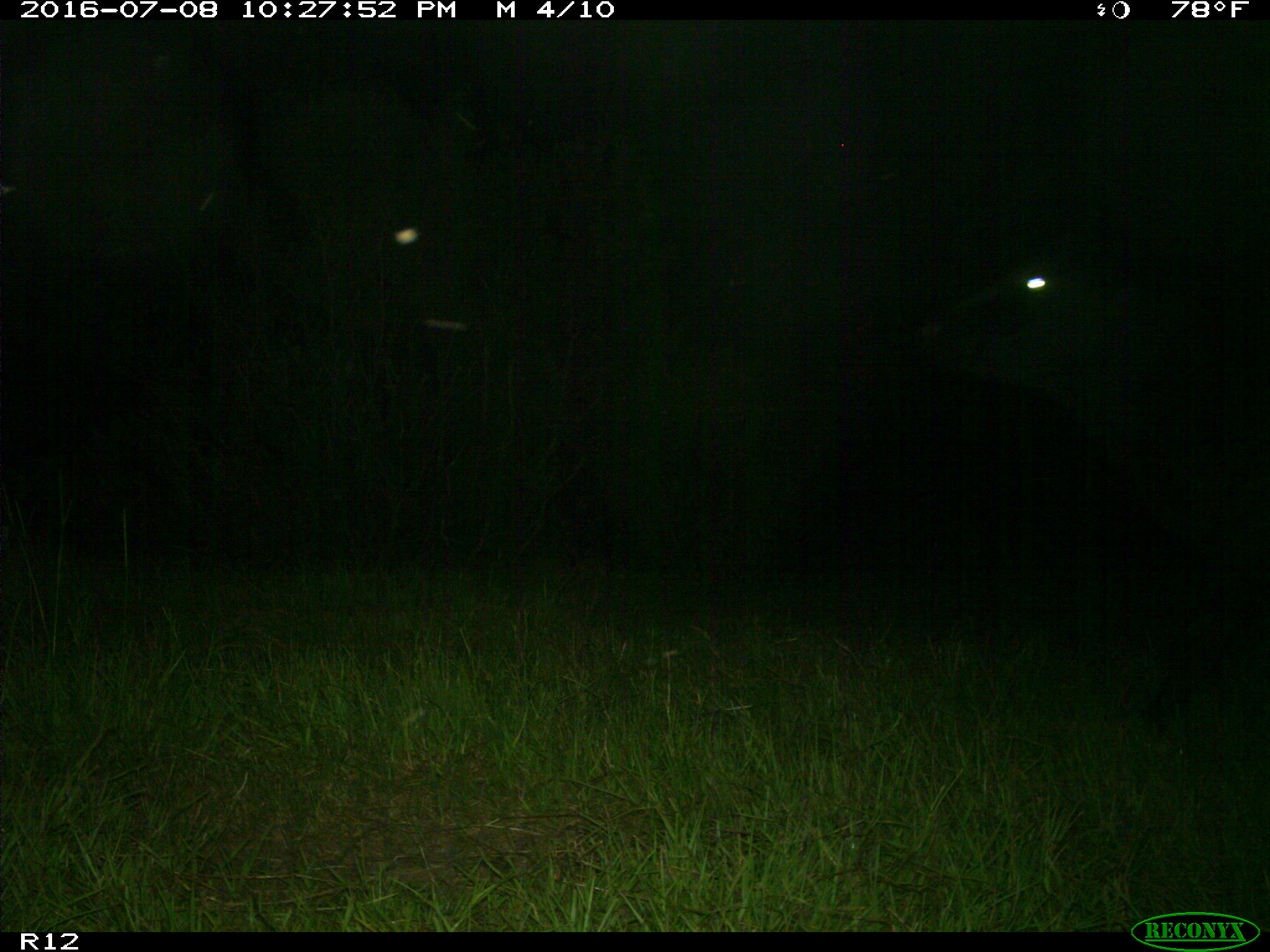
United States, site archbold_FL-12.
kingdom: Animalia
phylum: Chordata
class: Mammalia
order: Artiodactyla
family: Bovidae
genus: Bos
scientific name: Bos taurus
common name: domestic cow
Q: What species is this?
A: Bos taurus (domestic cow).